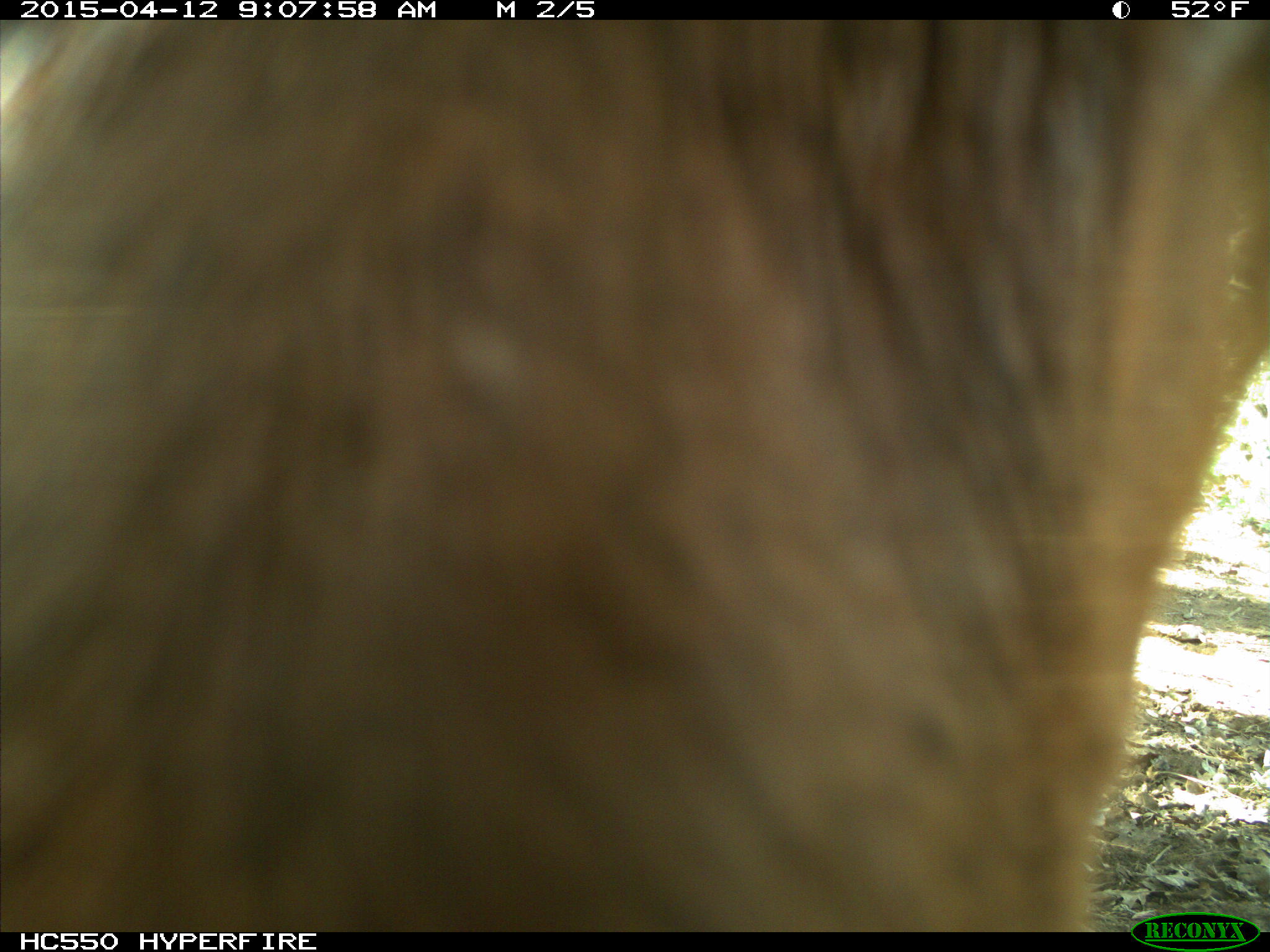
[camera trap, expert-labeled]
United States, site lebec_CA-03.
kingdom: Animalia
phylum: Chordata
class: Mammalia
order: Artiodactyla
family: Bovidae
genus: Bos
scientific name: Bos taurus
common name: domestic cow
Bos taurus (domestic cow).